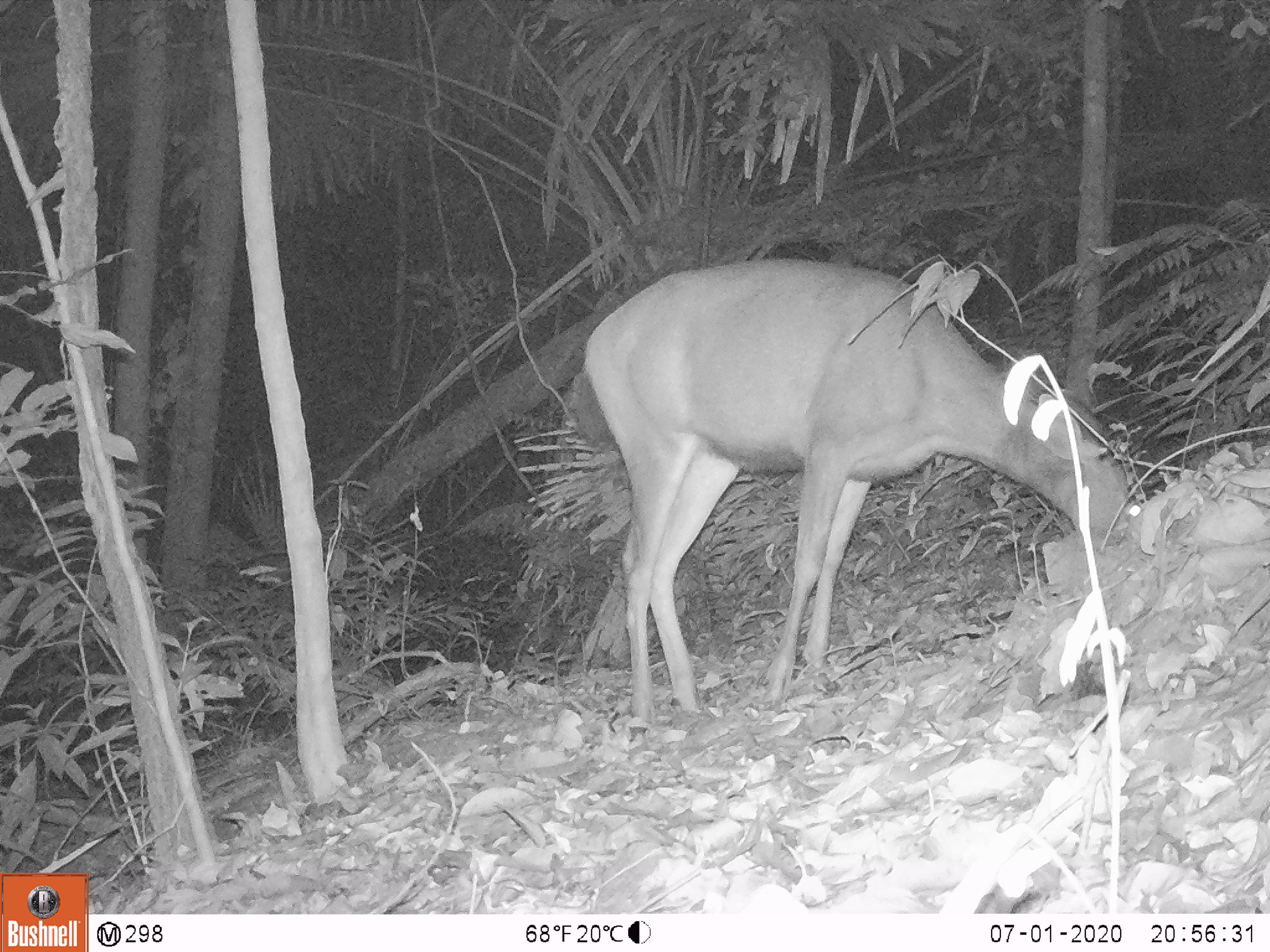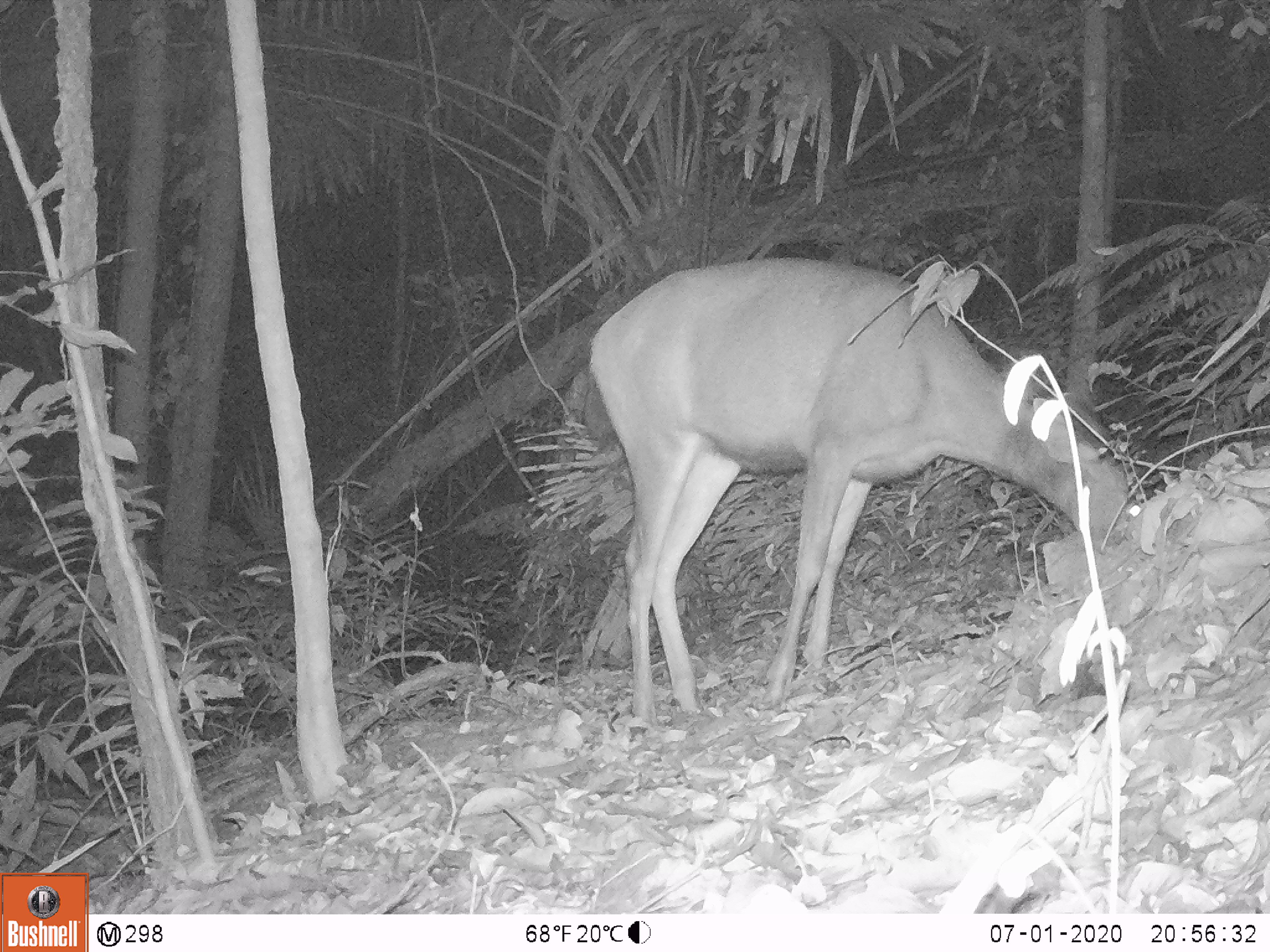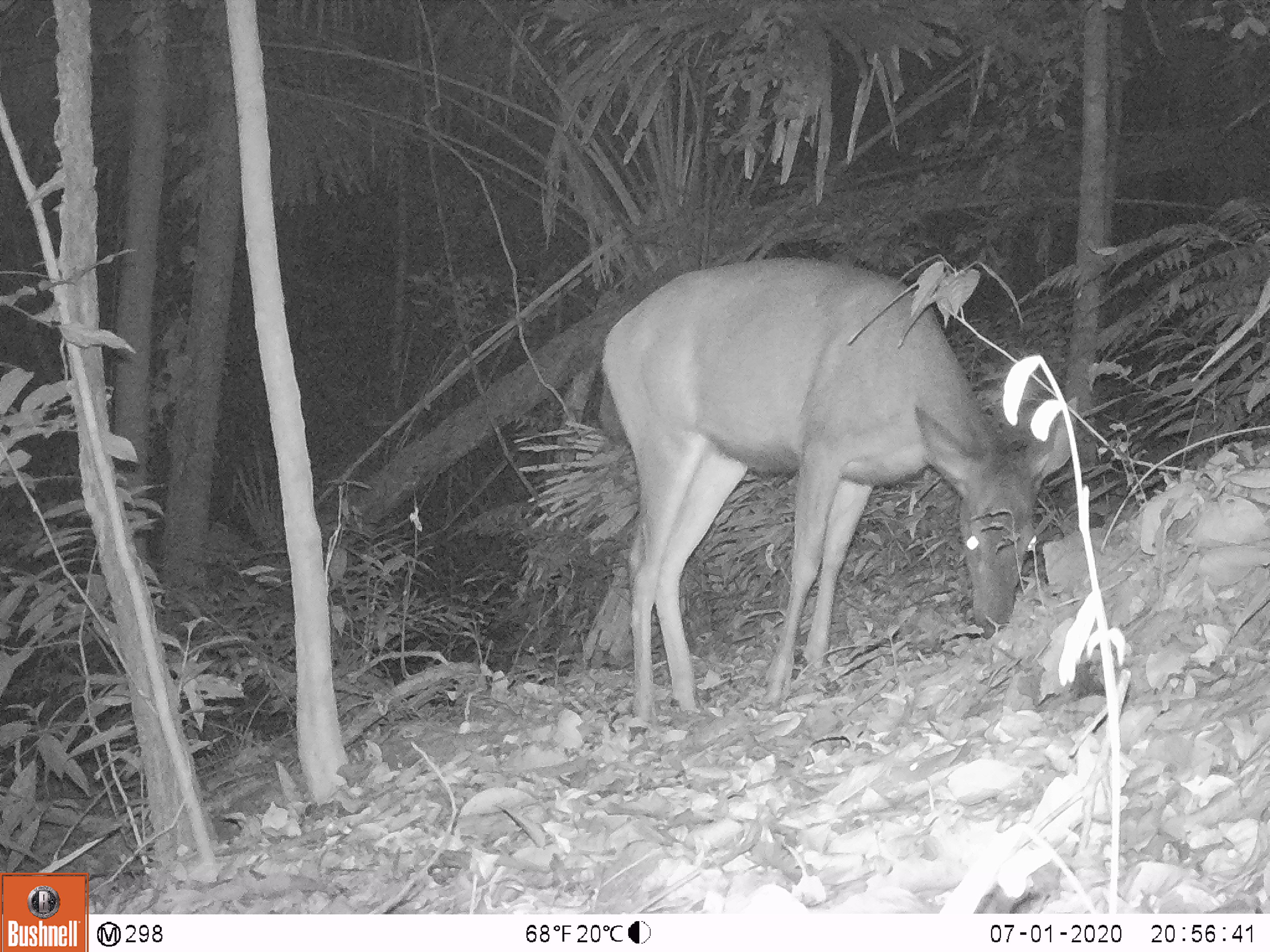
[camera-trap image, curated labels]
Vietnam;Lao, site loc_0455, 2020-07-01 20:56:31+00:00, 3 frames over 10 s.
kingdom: Animalia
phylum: Chordata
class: Mammalia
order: Artiodactyla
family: Cervidae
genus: Rusa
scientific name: Rusa unicolor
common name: sambar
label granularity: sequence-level